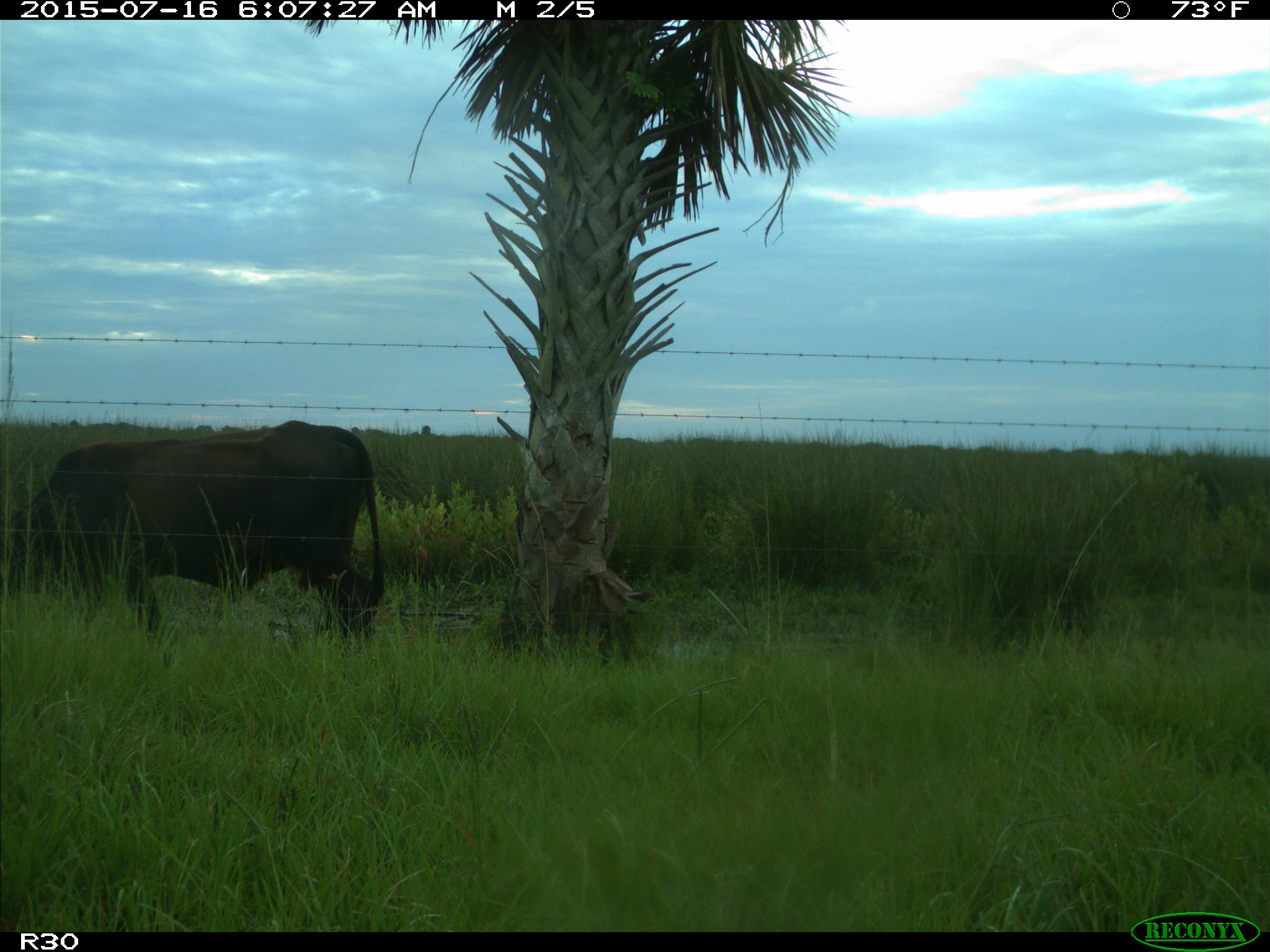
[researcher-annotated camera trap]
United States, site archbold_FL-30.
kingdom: Animalia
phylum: Chordata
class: Mammalia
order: Artiodactyla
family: Bovidae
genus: Bos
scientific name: Bos taurus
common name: domestic cow